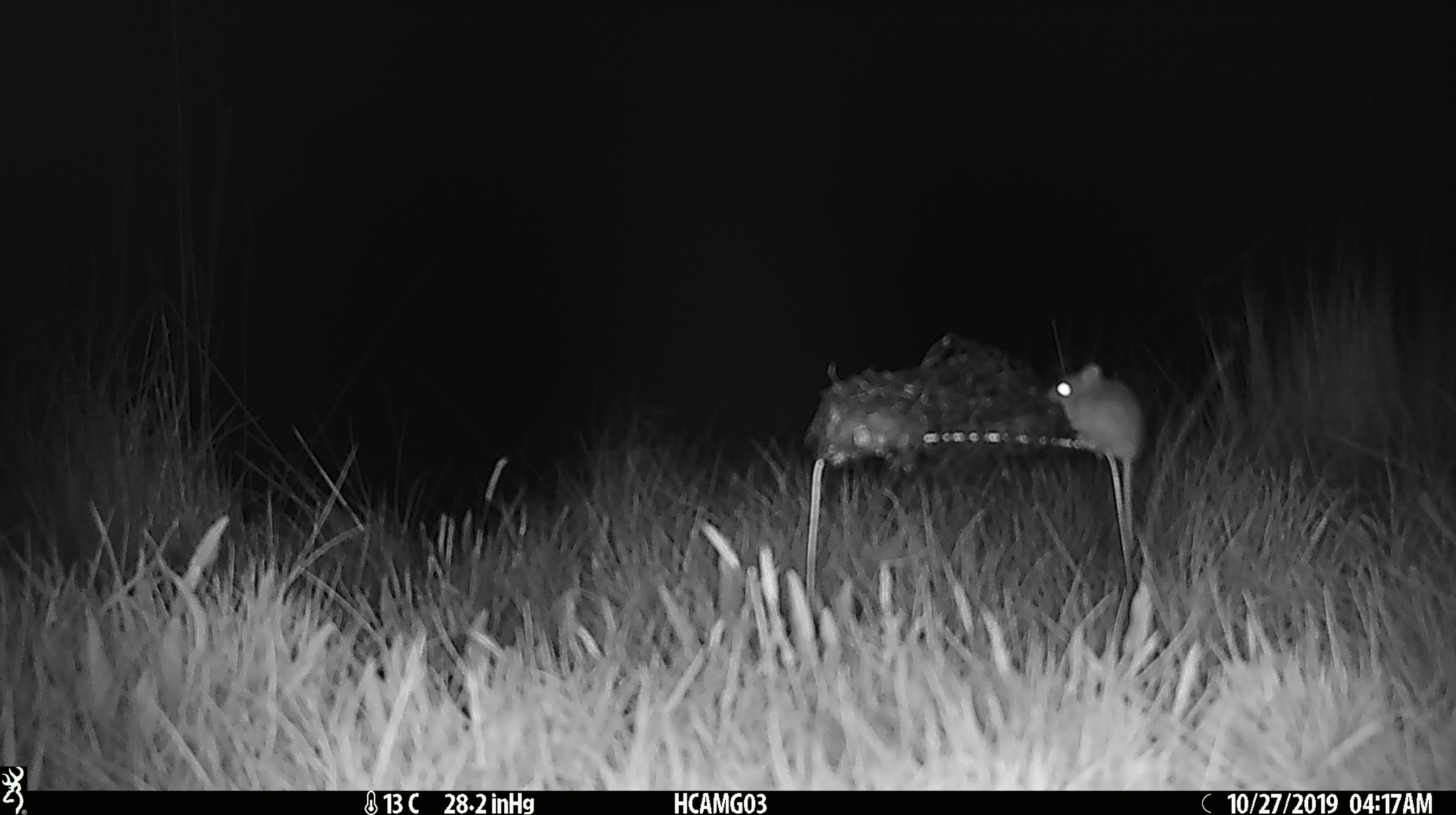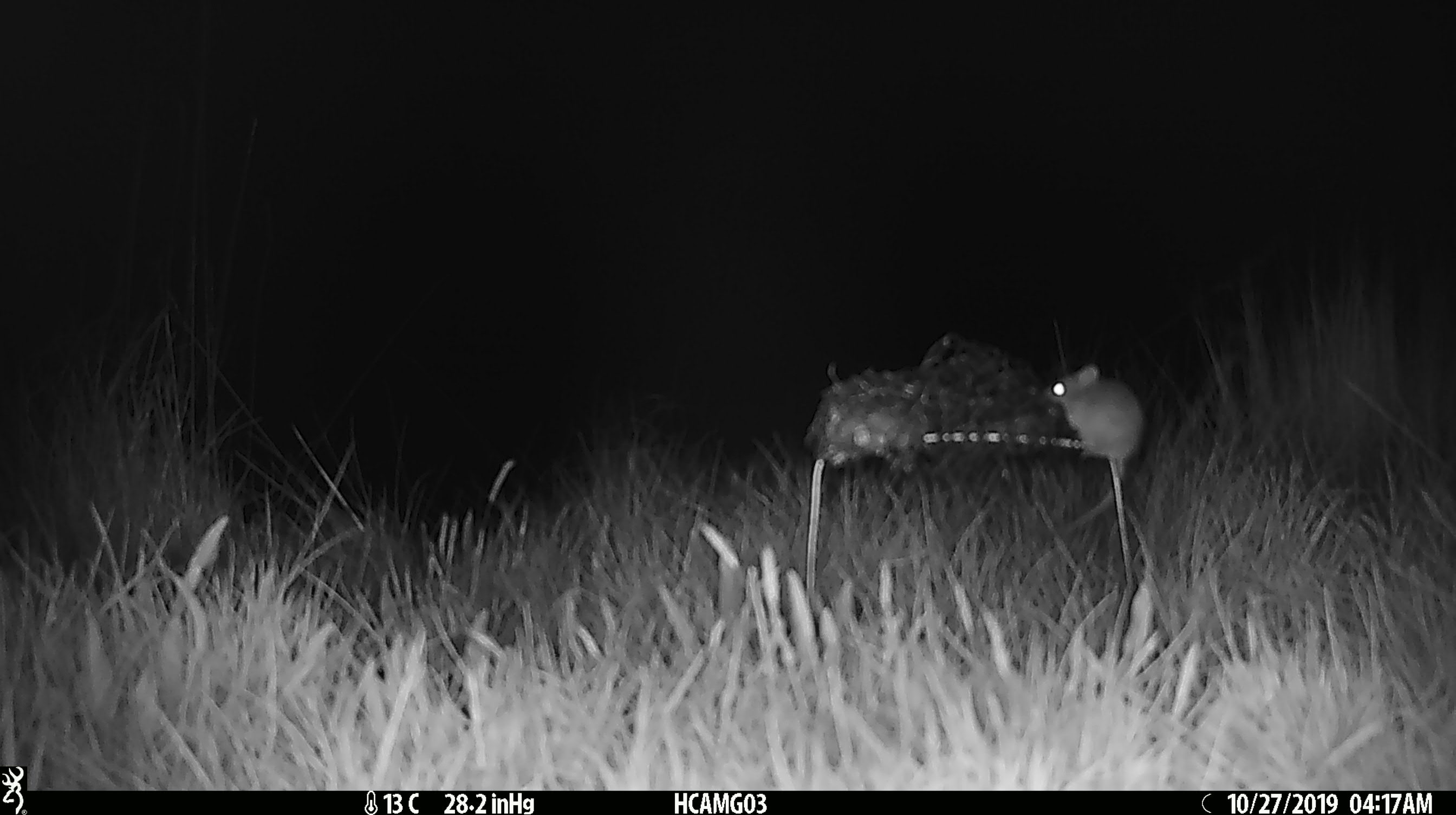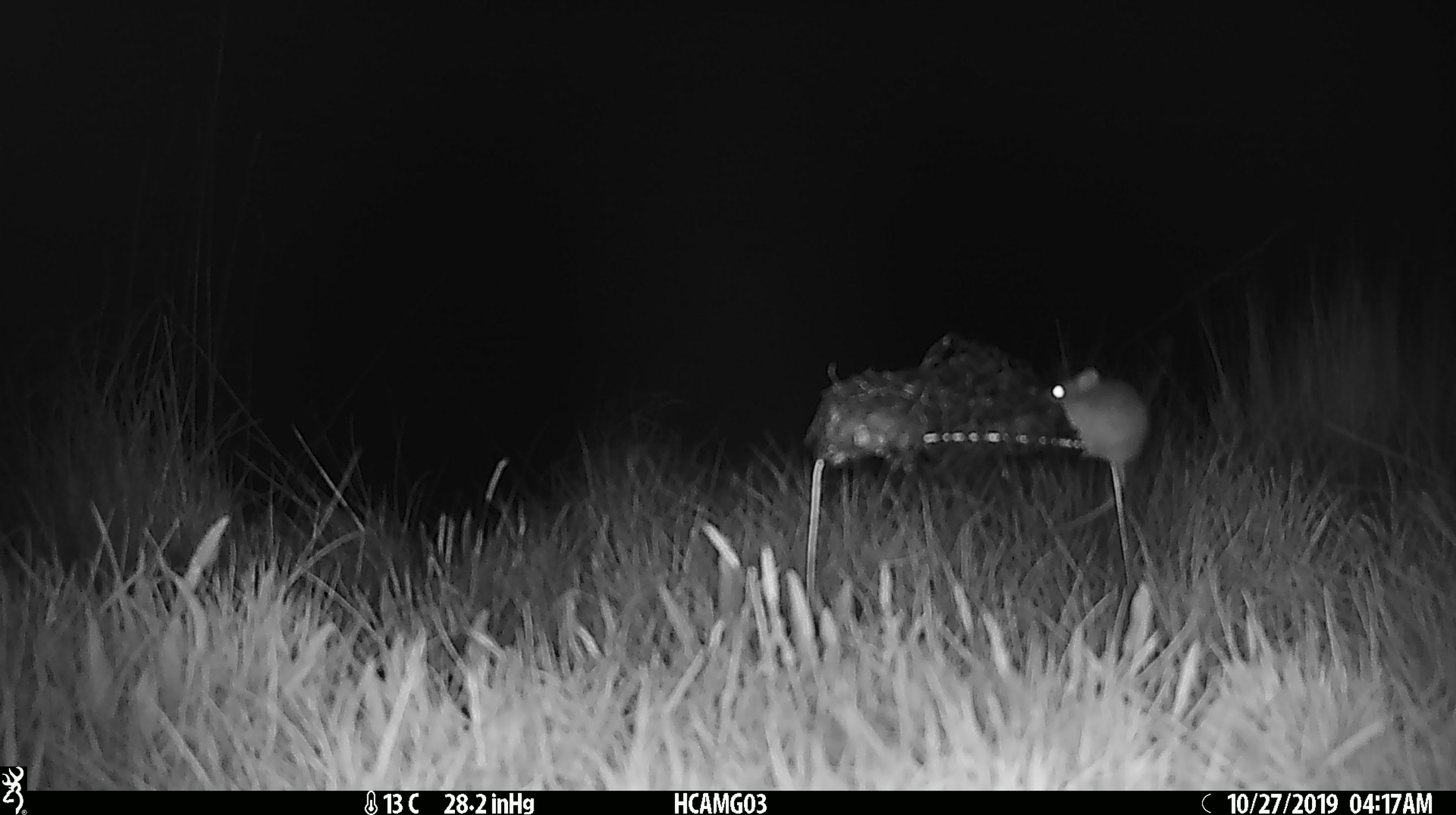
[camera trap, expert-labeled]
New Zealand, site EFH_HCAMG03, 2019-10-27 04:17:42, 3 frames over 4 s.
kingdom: Animalia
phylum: Chordata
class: Mammalia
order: Rodentia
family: Muridae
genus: Mus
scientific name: Mus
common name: mouse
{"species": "mouse (Mus)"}